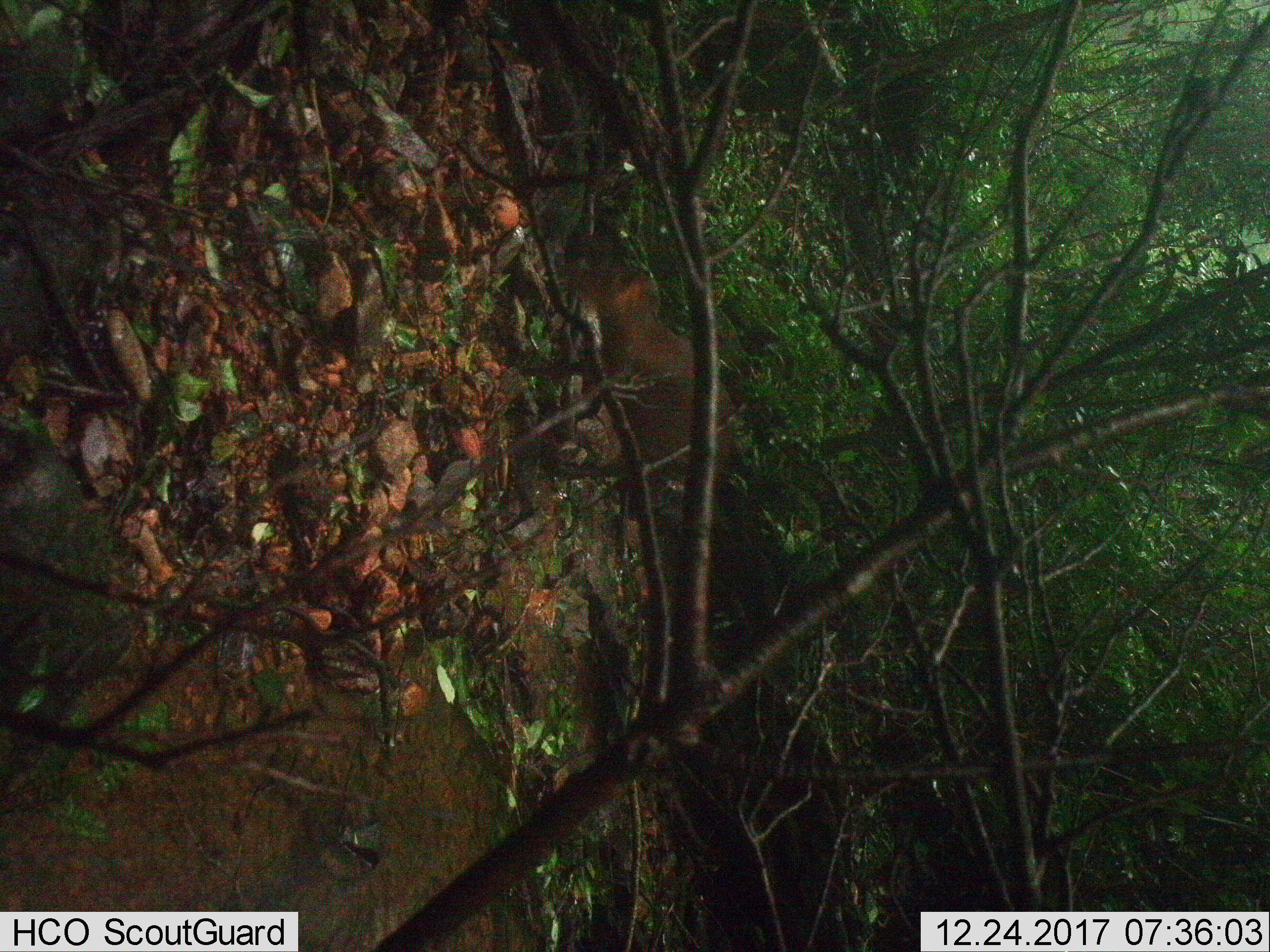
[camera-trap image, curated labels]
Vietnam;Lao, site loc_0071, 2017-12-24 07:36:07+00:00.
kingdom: Animalia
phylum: Chordata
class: Mammalia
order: Artiodactyla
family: Cervidae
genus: Muntiacus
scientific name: Muntiacus rooseveltorum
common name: roosevelt's muntjac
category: roosevelts muntjac group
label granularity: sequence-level